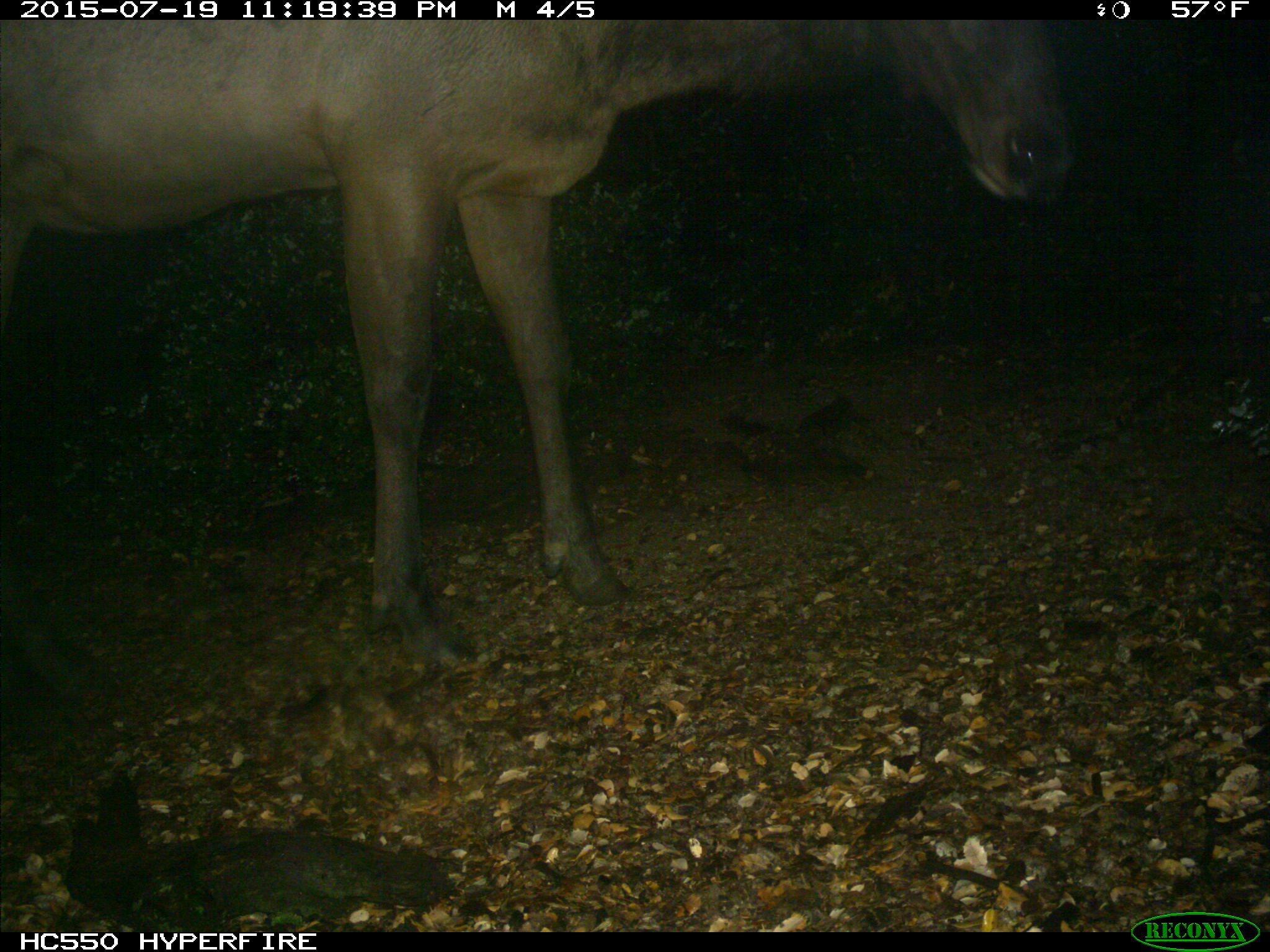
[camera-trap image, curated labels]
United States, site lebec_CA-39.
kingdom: Animalia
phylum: Chordata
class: Mammalia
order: Artiodactyla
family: Cervidae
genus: Cervus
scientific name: Cervus canadensis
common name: elk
Cervus canadensis (elk).